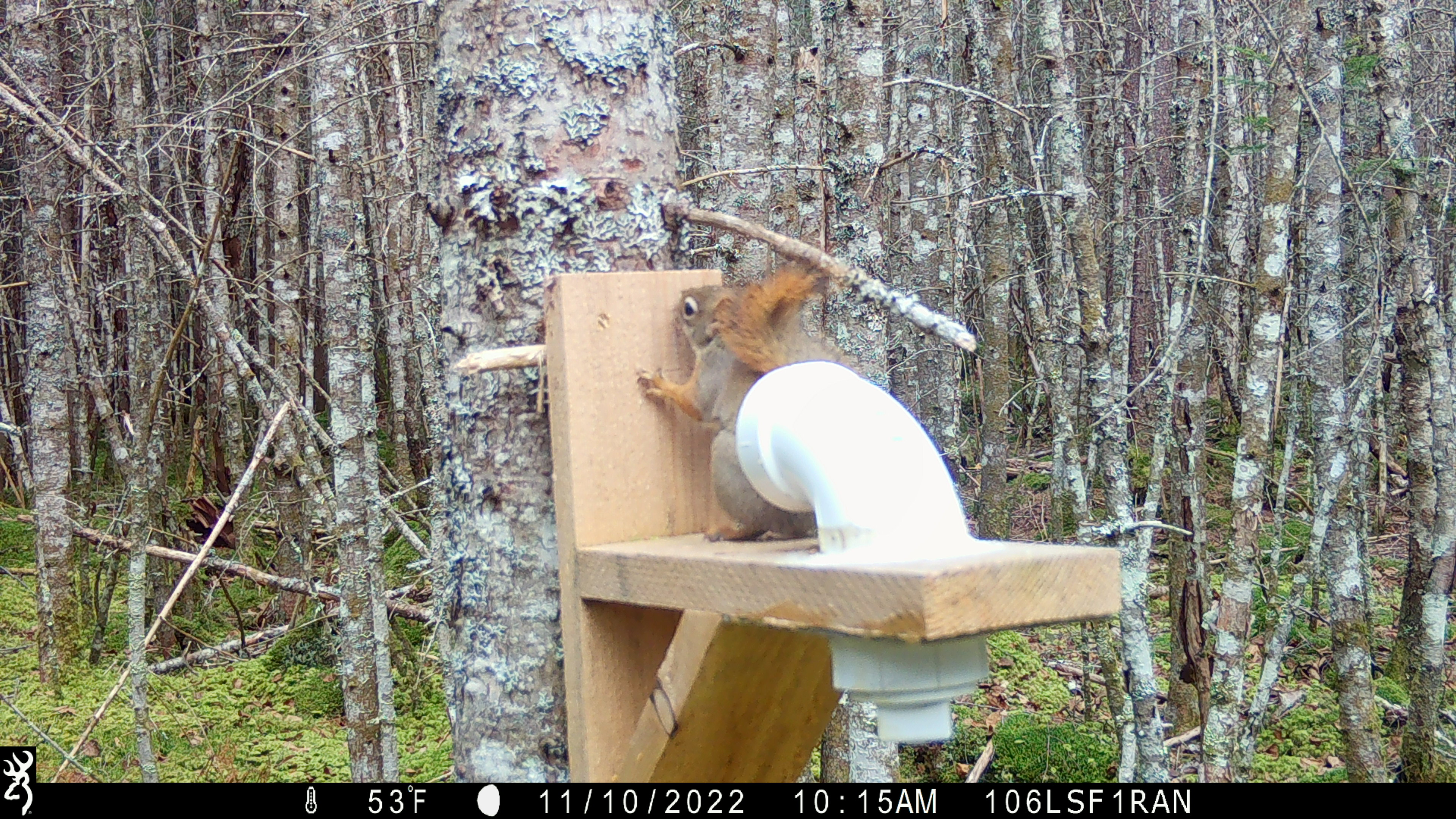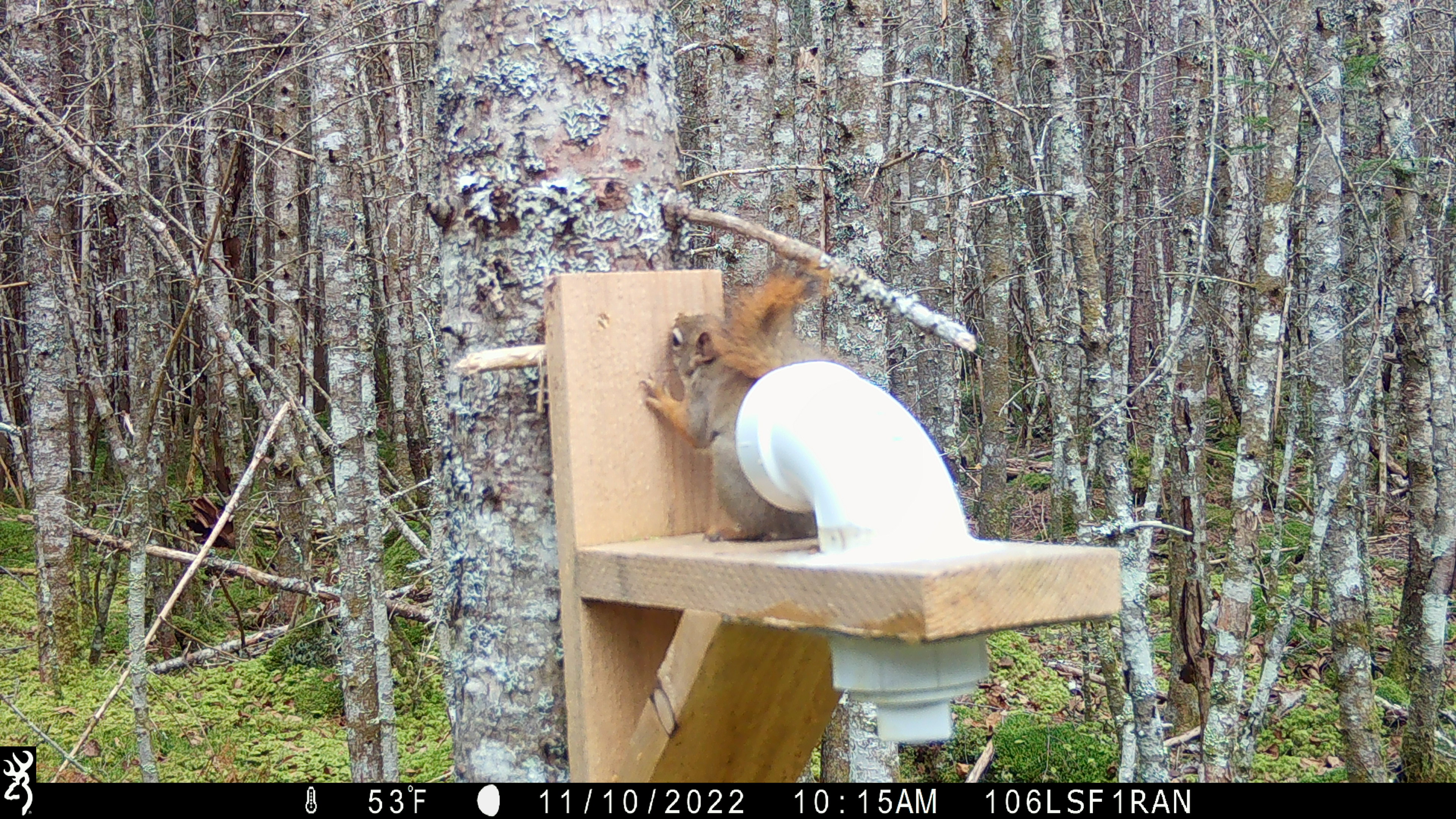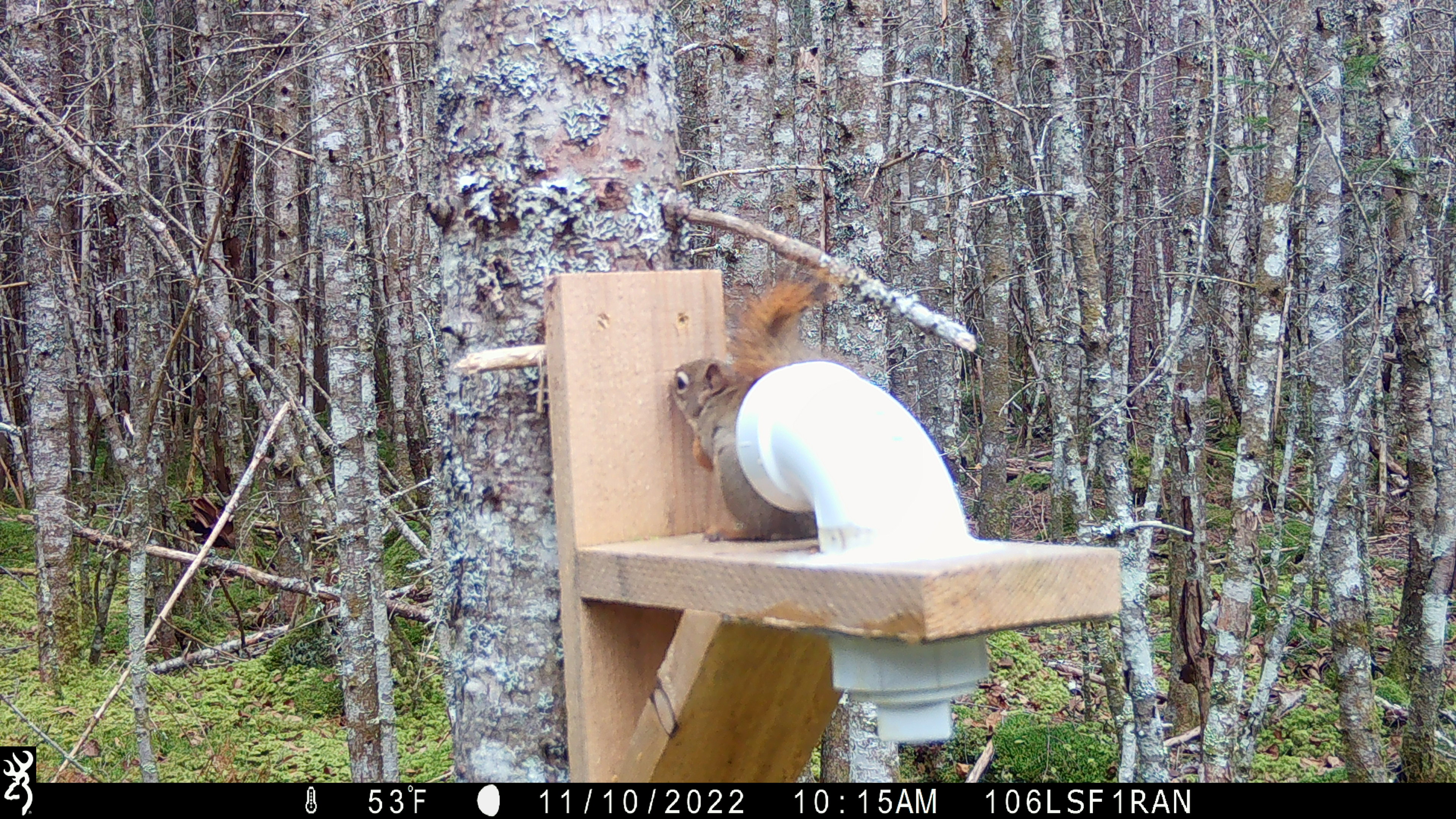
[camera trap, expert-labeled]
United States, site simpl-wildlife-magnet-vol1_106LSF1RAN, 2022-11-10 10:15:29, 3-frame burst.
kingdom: Animalia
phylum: Chordata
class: Mammalia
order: Rodentia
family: Sciuridae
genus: Tamiasciurus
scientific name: Tamiasciurus hudsonicus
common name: red squirrel